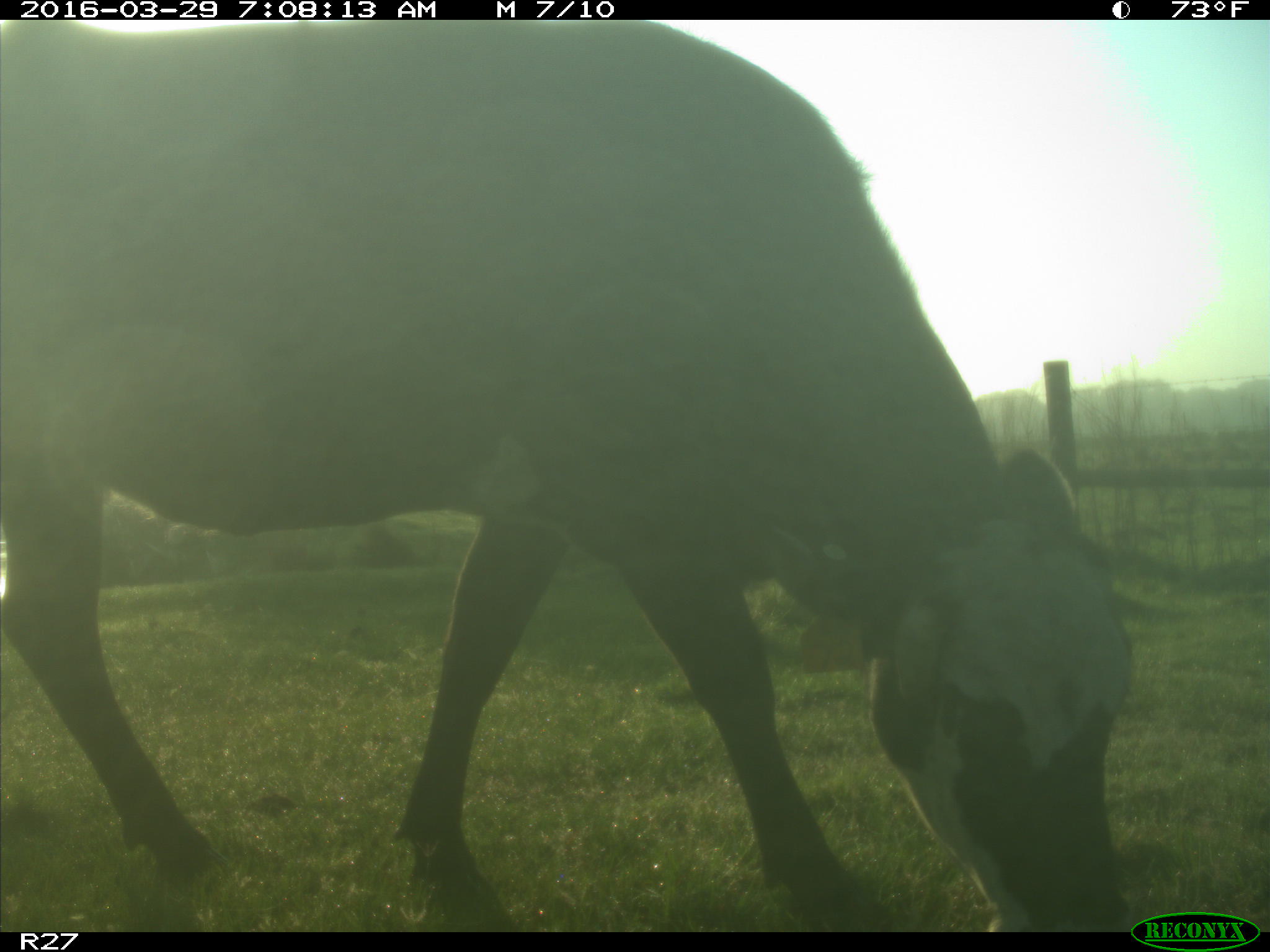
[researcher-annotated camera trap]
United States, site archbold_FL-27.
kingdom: Animalia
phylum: Chordata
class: Mammalia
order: Artiodactyla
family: Bovidae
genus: Bos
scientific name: Bos taurus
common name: domestic cow